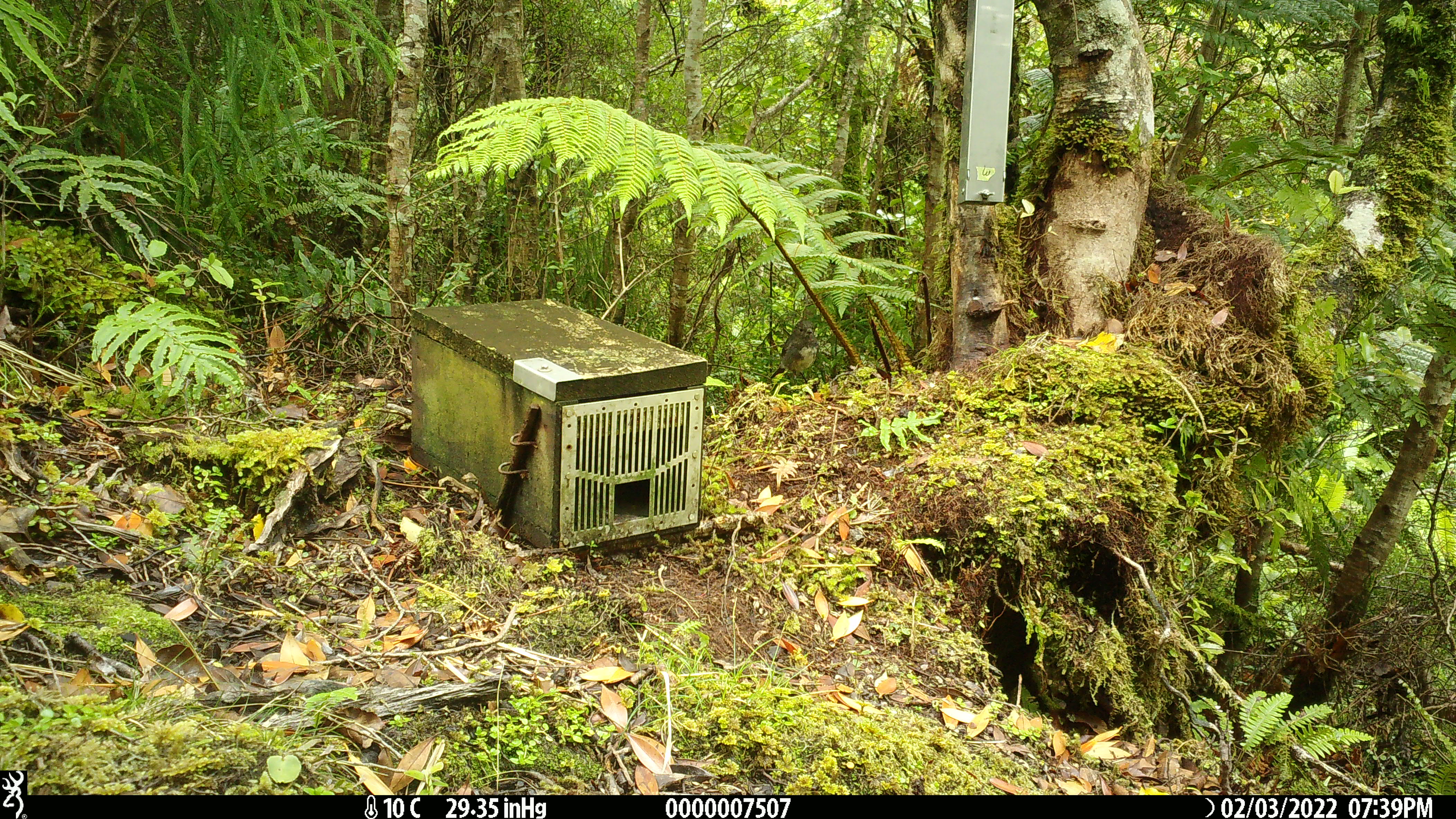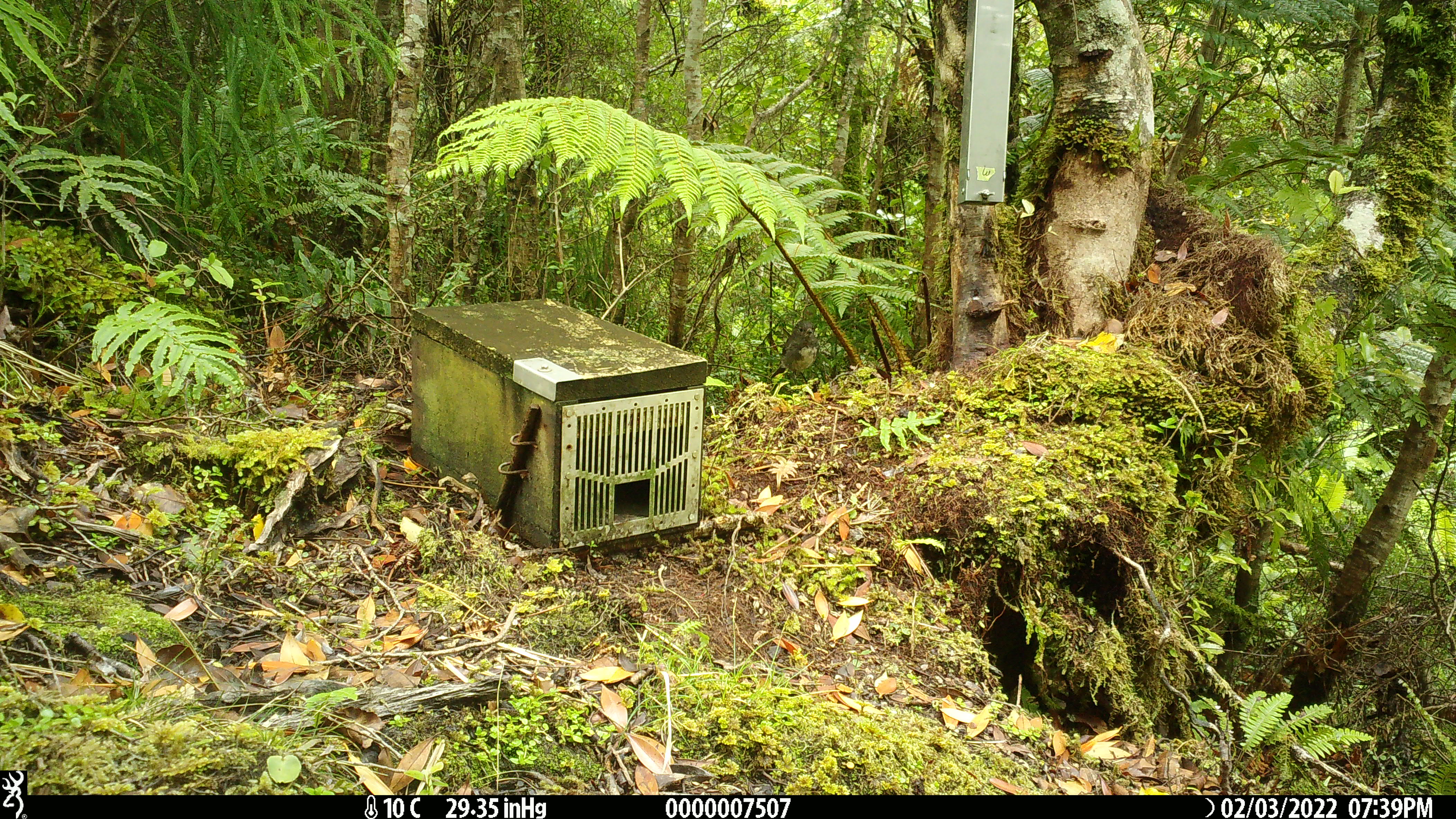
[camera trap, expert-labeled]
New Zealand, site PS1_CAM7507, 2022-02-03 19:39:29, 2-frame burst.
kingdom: Animalia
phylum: Chordata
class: Aves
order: Passeriformes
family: Petroicidae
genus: Petroica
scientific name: Petroica australis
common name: new zealand robin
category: robin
Robin (new zealand robin) (Petroica australis).